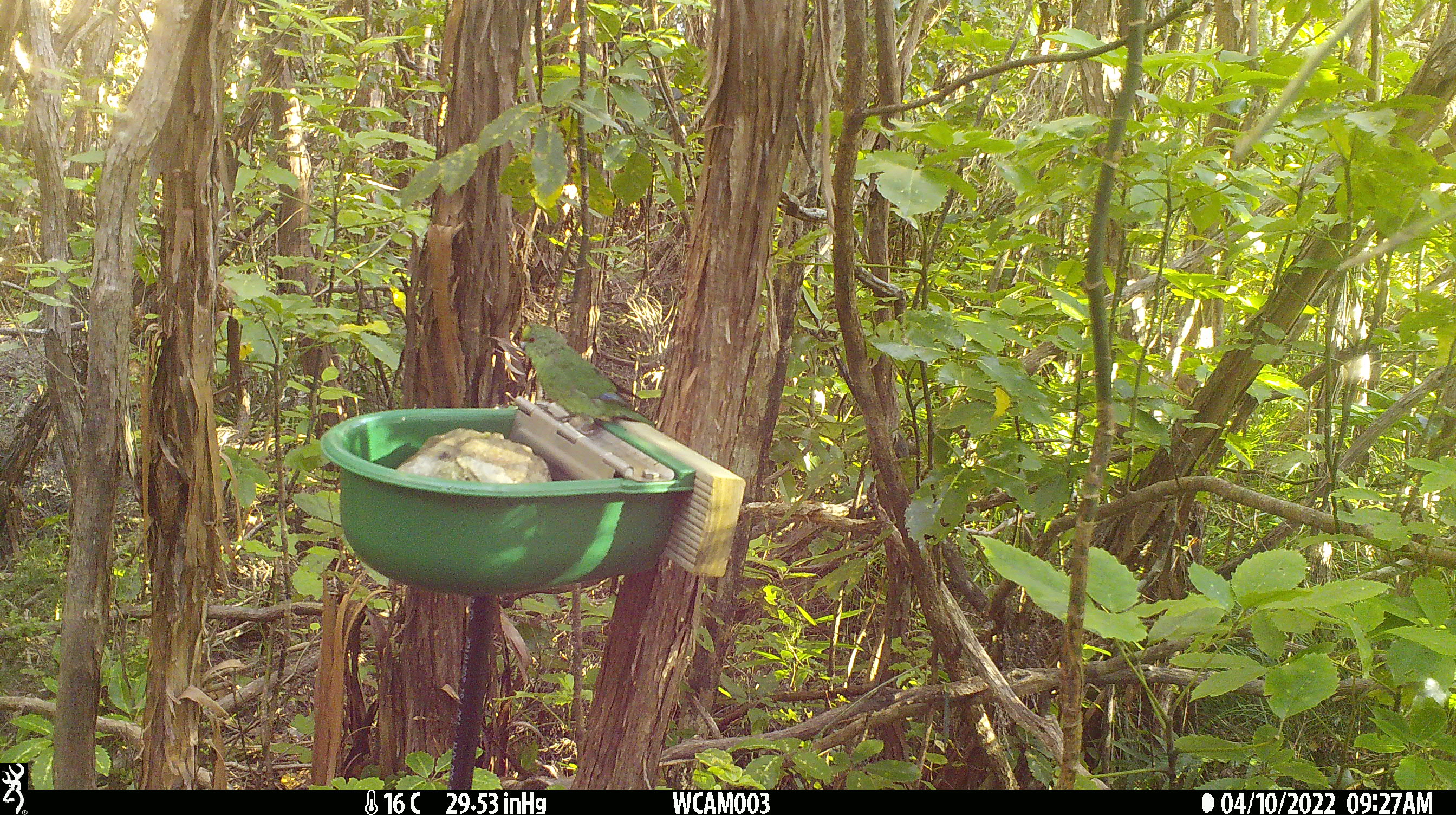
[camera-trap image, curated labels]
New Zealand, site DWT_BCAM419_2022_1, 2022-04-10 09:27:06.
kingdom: Animalia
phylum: Chordata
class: Aves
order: Psittaciformes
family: Psittaculidae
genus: Cyanoramphus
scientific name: Cyanoramphus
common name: parakeet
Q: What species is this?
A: Parakeet (Cyanoramphus).